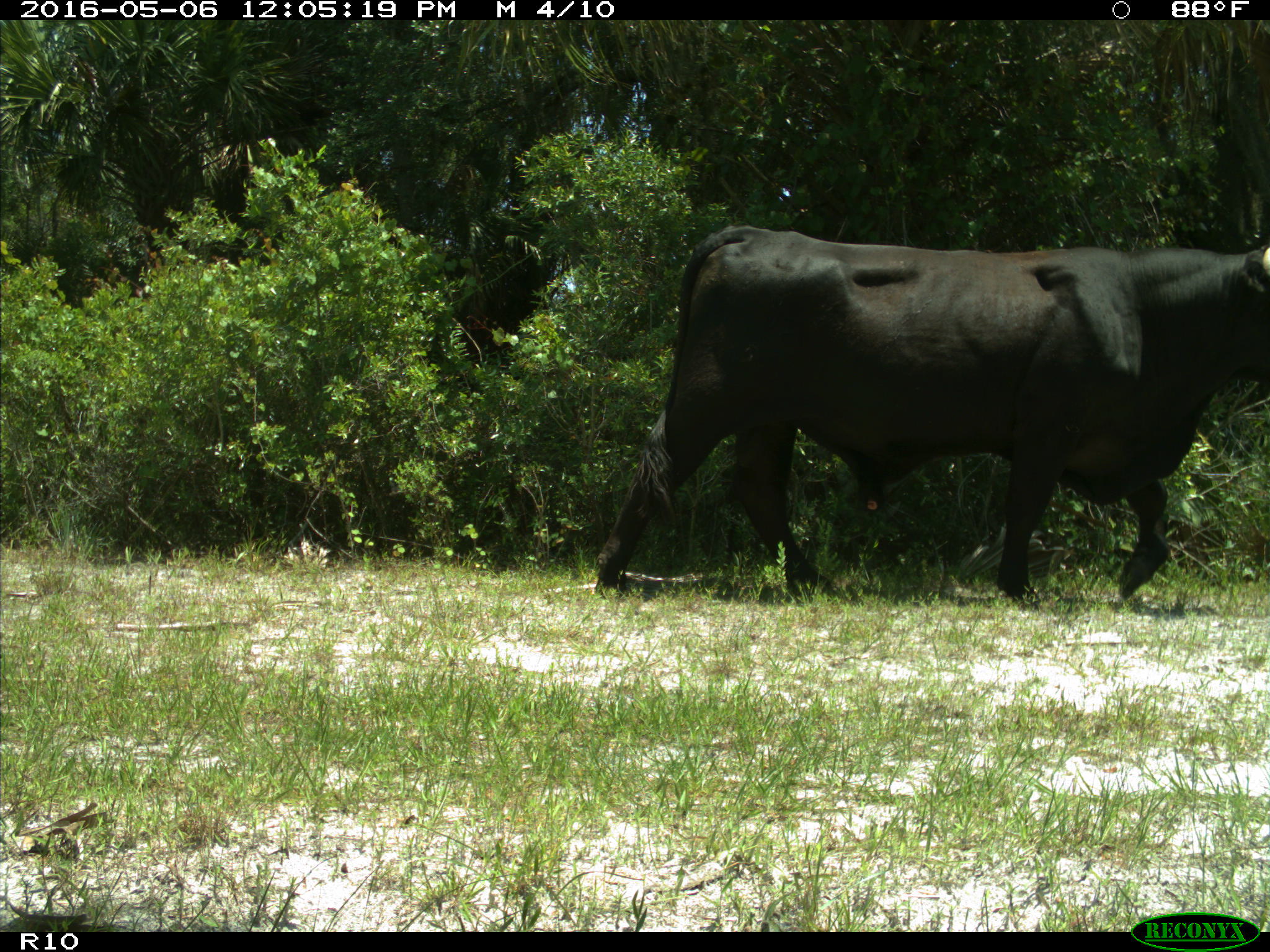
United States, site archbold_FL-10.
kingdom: Animalia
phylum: Chordata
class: Mammalia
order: Artiodactyla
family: Bovidae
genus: Bos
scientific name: Bos taurus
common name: domestic cow